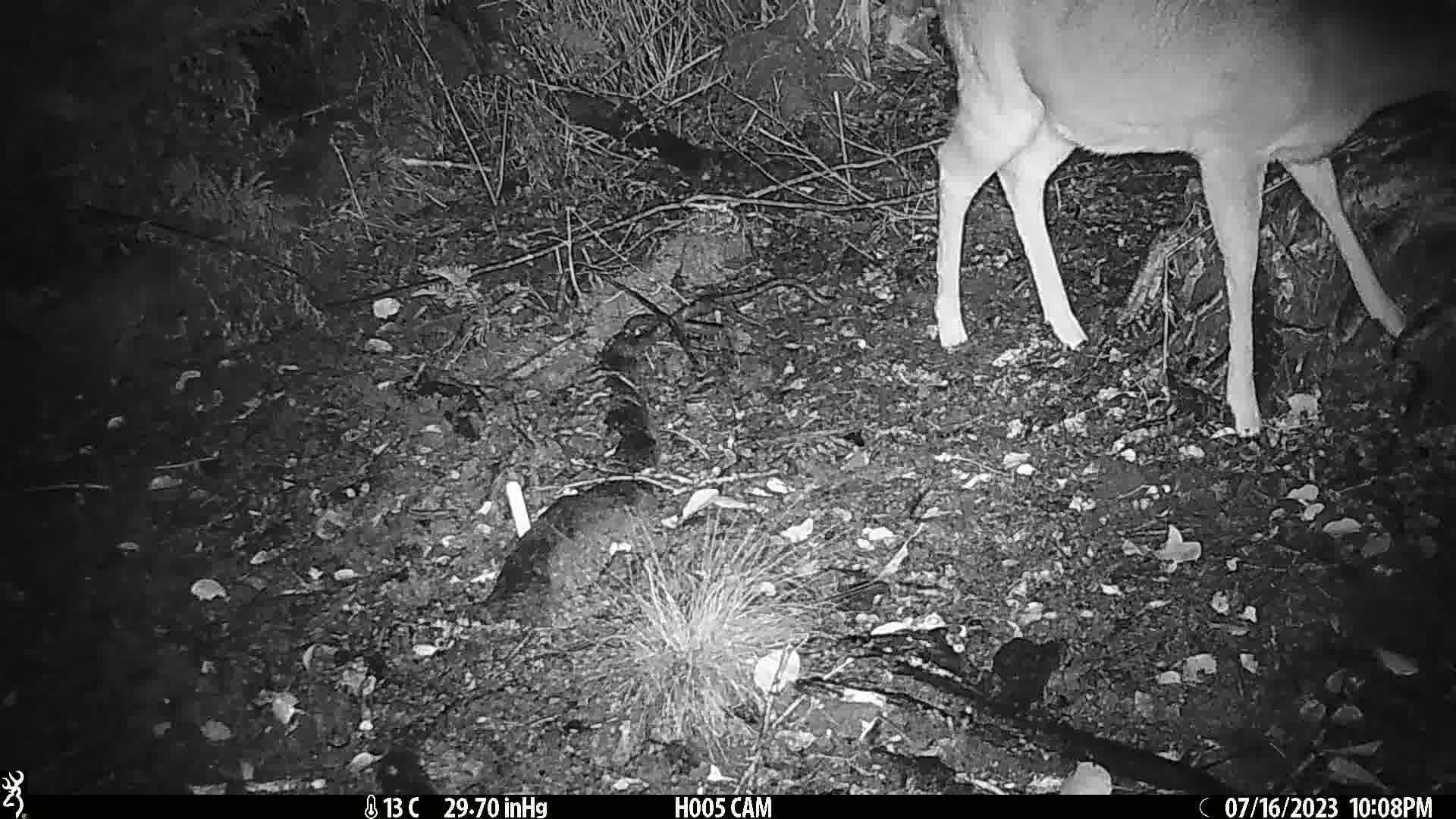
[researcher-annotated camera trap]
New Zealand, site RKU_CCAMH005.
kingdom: Animalia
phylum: Chordata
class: Mammalia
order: Artiodactyla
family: Cervidae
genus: Odocoileus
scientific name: Odocoileus virginianus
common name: white-tailed deer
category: white tailed deer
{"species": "white tailed deer (white-tailed deer) (Odocoileus virginianus)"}